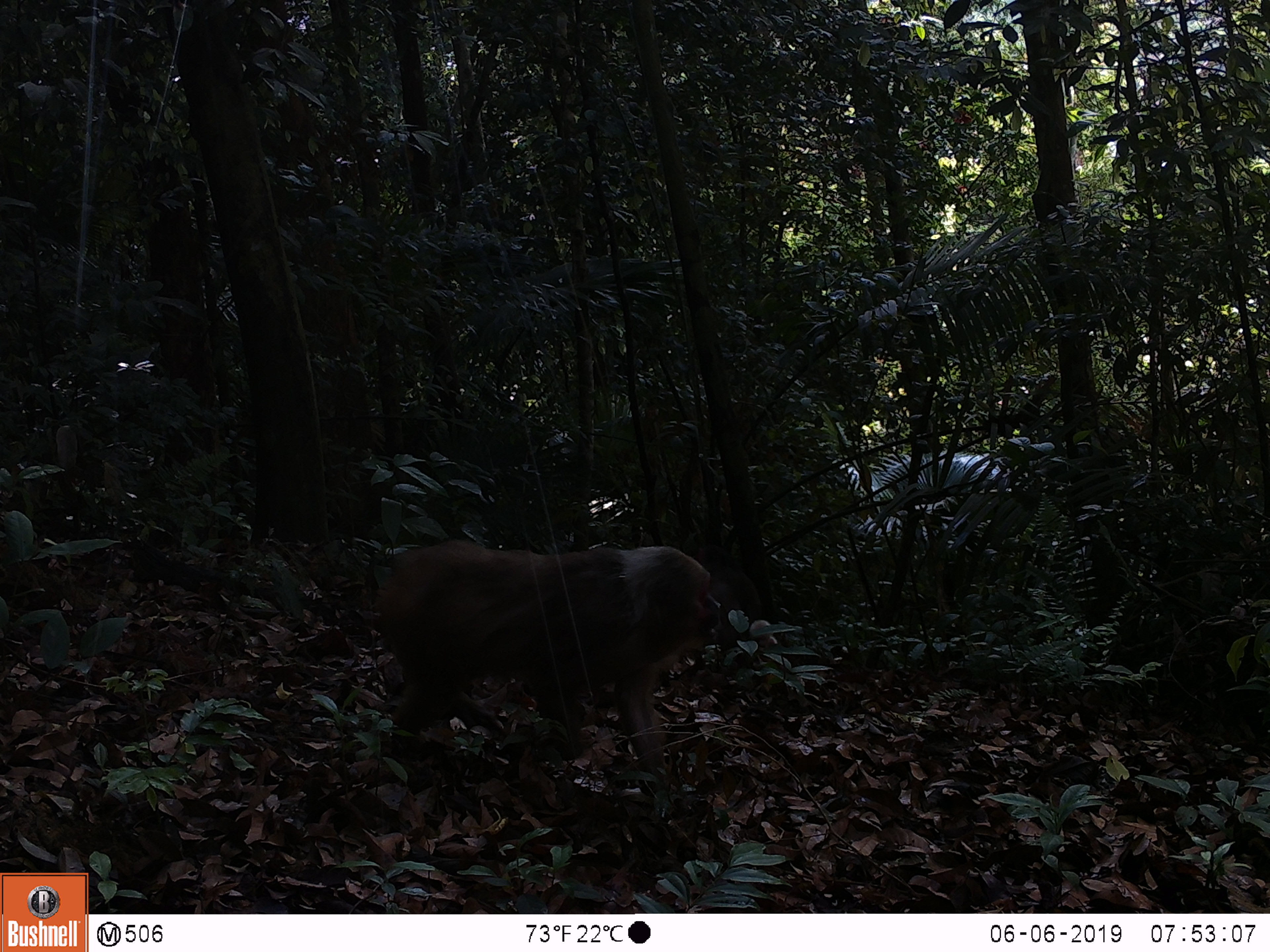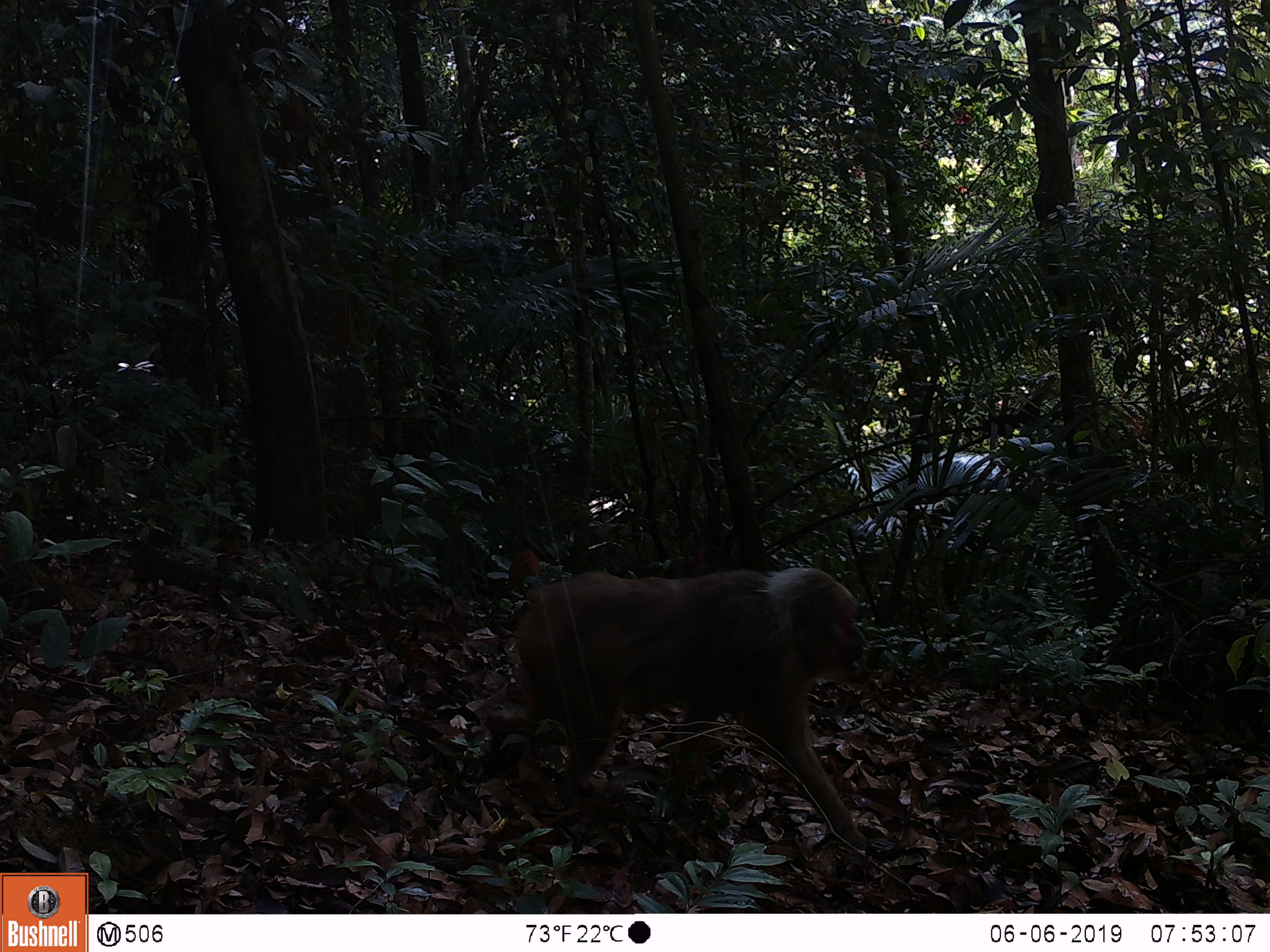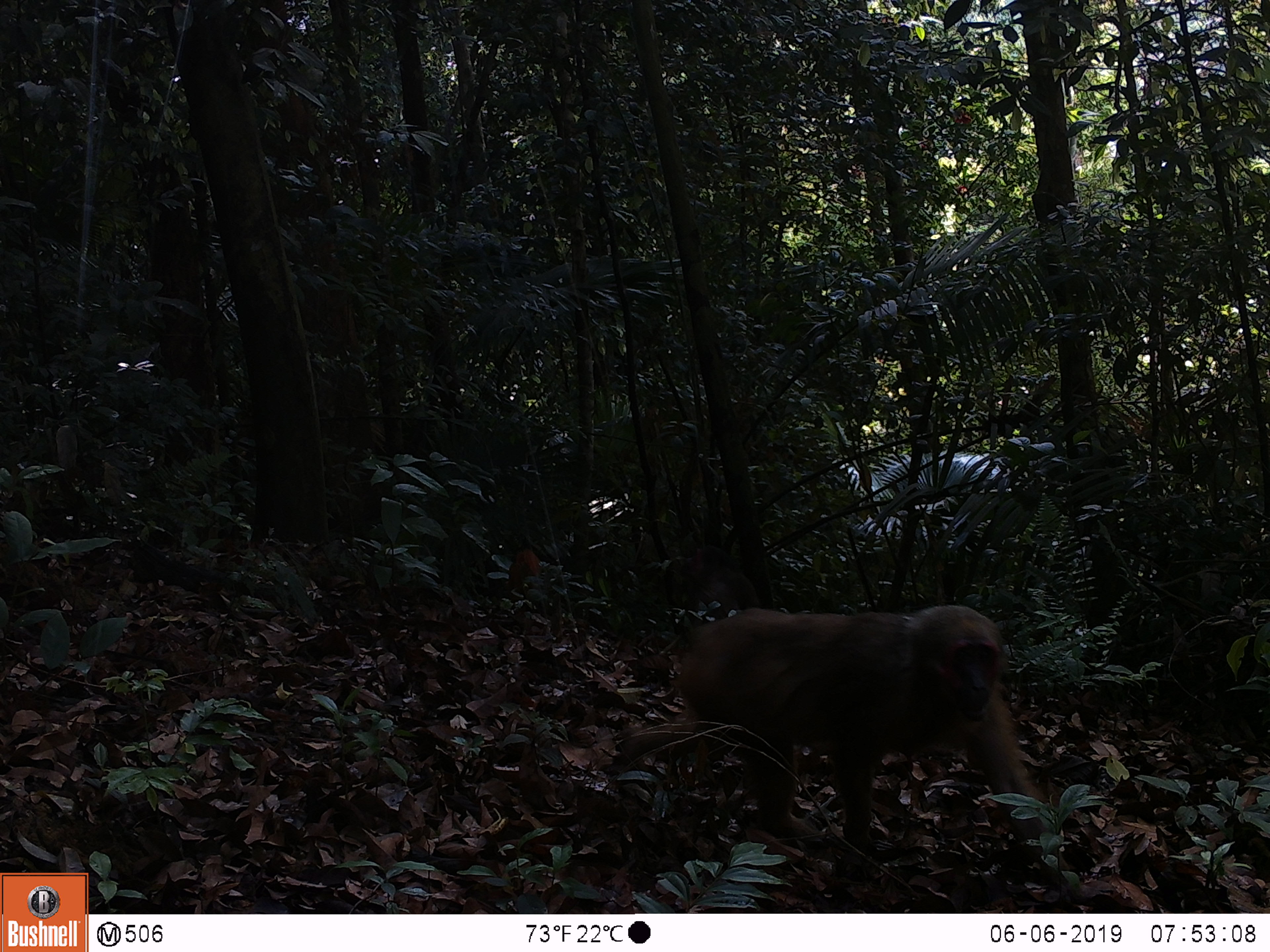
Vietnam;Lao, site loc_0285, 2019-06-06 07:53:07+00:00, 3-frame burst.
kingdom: Animalia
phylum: Chordata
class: Mammalia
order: Primates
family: Cercopithecidae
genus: Macaca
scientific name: Macaca arctoides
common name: stump-tailed macaque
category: stump tailed macaque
Stump tailed macaque (stump-tailed macaque) (Macaca arctoides). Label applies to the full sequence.